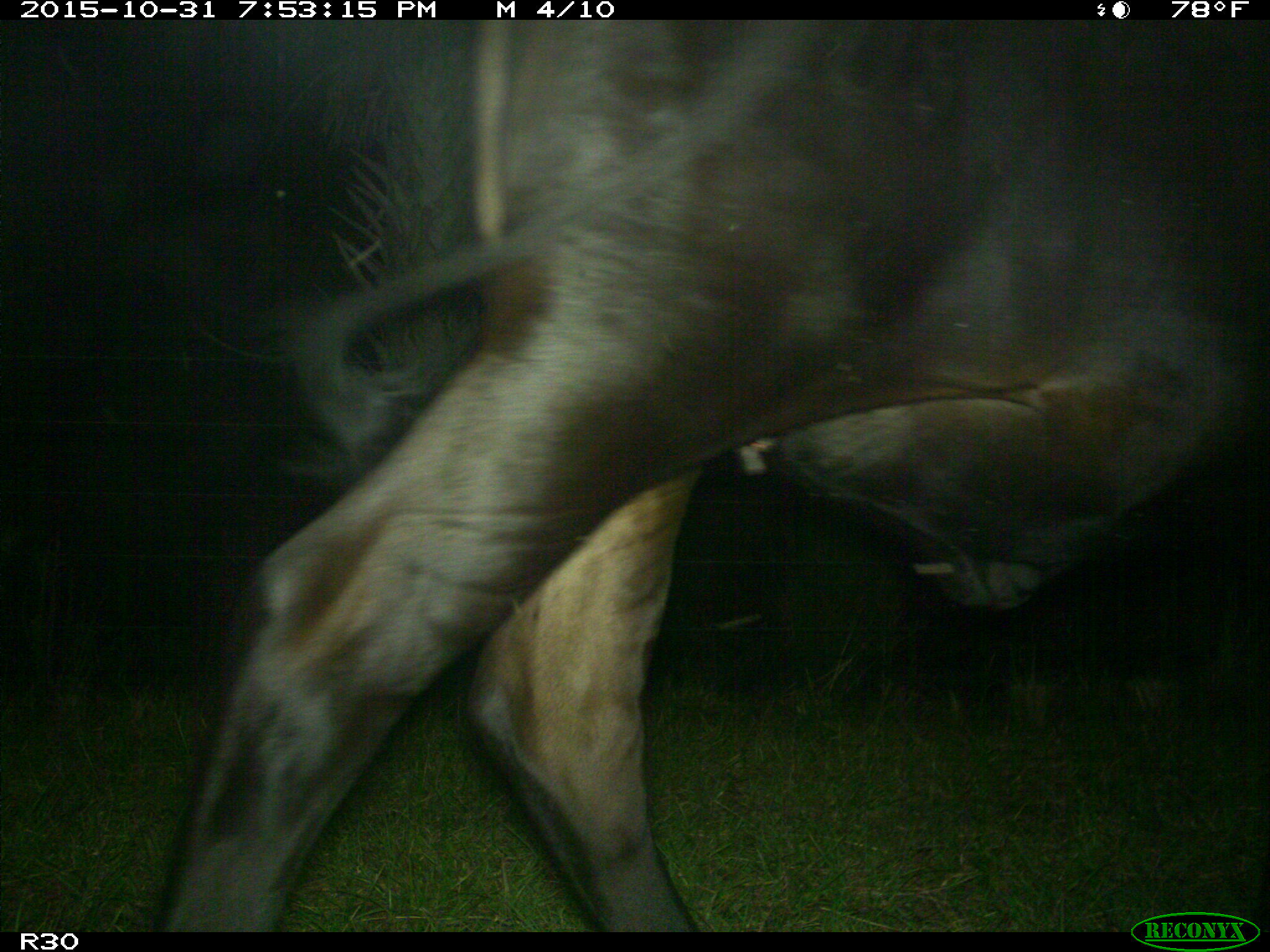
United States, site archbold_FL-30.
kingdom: Animalia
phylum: Chordata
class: Mammalia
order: Artiodactyla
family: Bovidae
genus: Bos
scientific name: Bos taurus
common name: domestic cow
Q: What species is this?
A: Bos taurus (domestic cow).